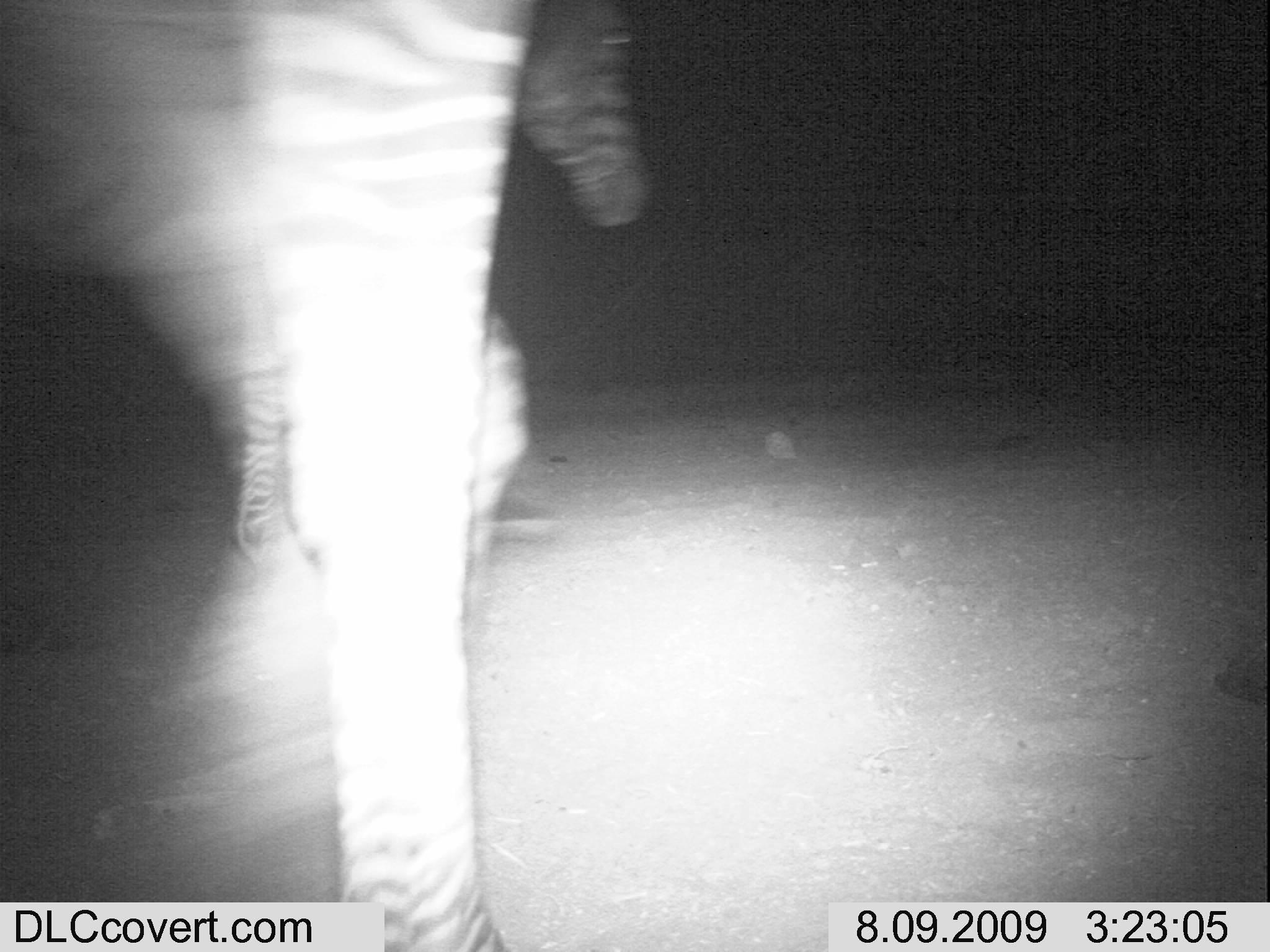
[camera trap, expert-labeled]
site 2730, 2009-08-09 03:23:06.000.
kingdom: Animalia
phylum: Chordata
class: Mammalia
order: Perissodactyla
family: Equidae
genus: Equus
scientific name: Equus quagga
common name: plains zebra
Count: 1.